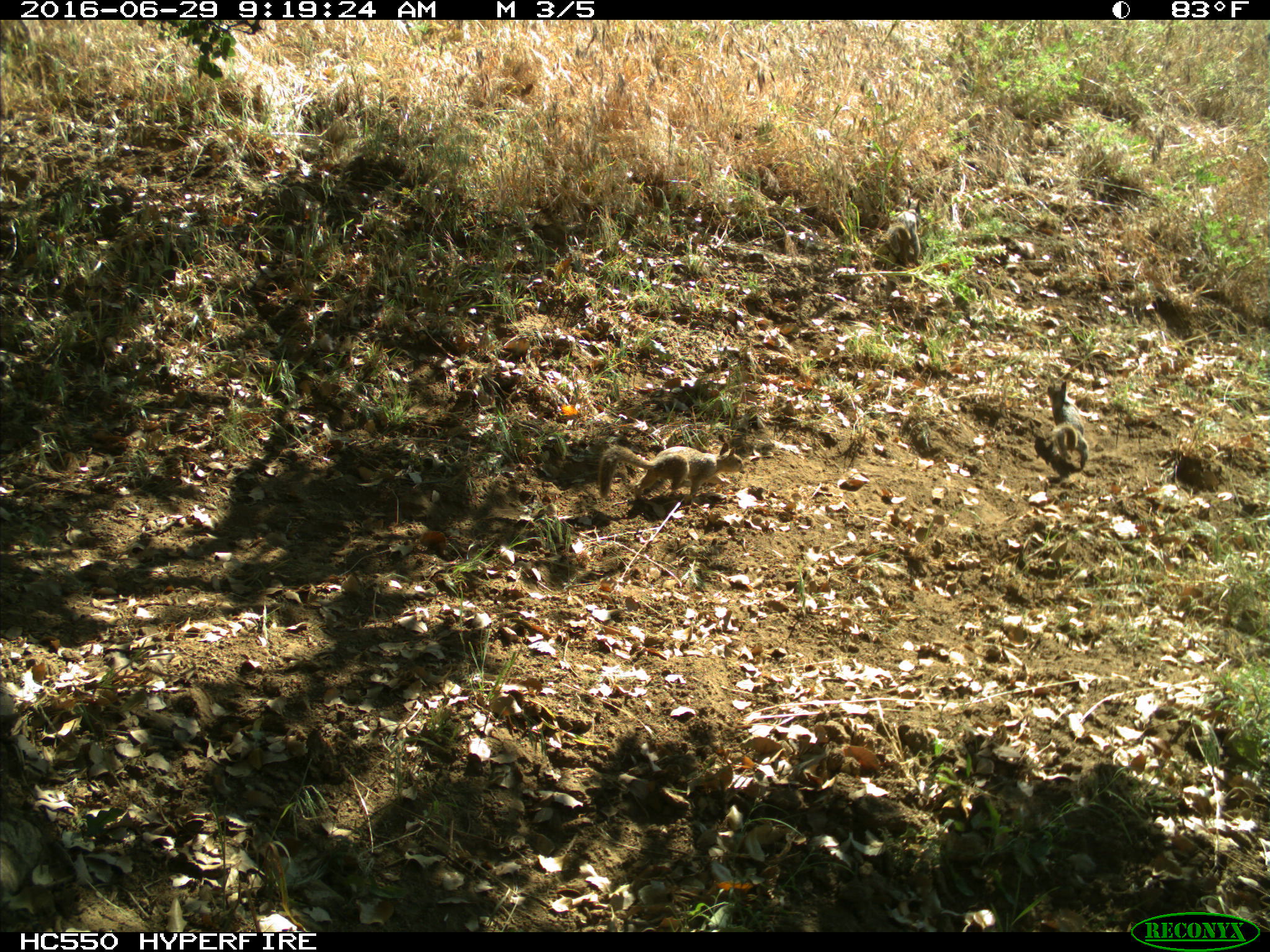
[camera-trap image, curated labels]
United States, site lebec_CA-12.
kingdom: Animalia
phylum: Chordata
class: Mammalia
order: Rodentia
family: Sciuridae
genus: Otospermophilus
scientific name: Otospermophilus beecheyi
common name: california ground squirrel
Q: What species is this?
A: Otospermophilus beecheyi (california ground squirrel).